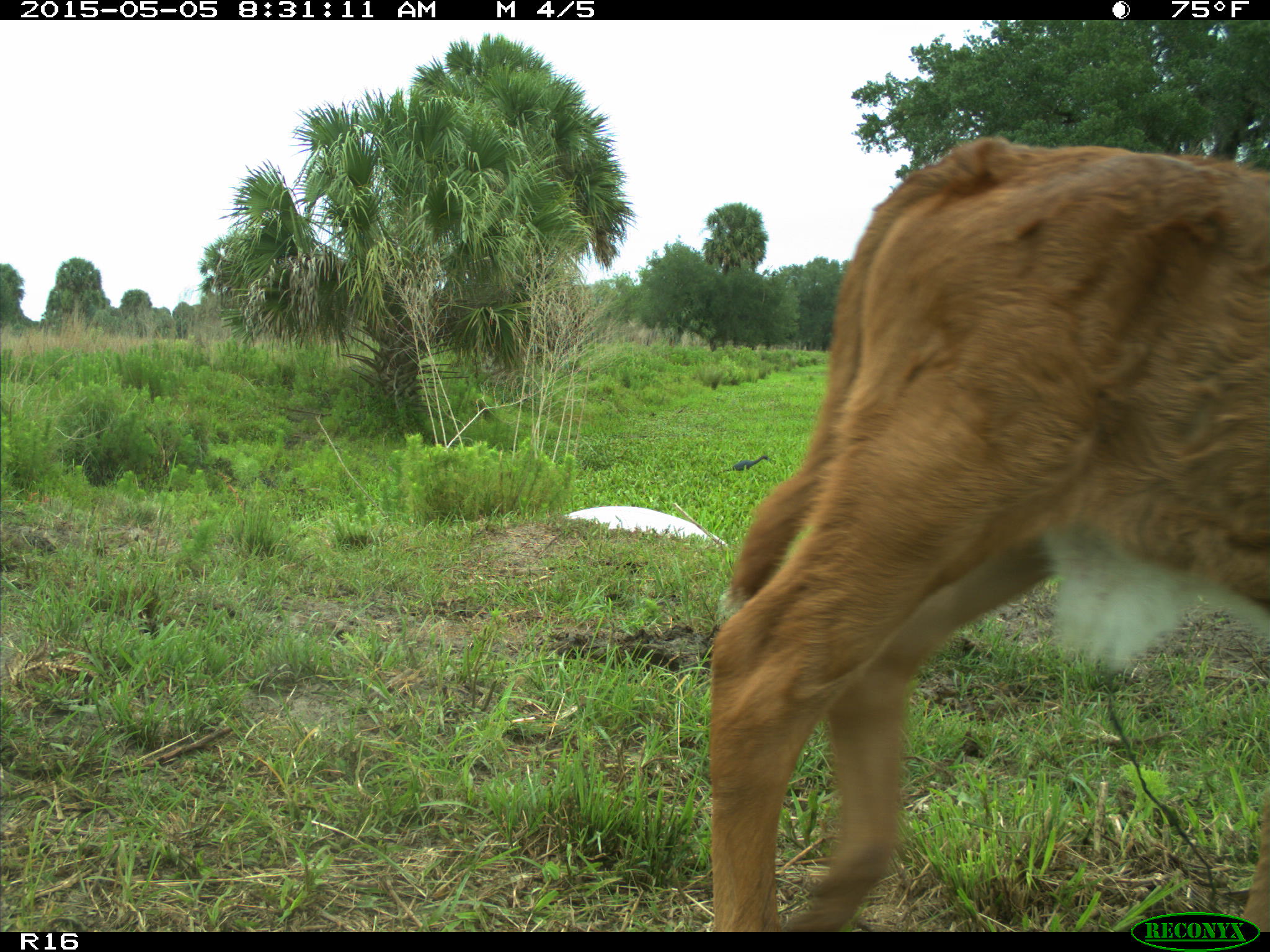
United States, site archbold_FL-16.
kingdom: Animalia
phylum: Chordata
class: Mammalia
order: Artiodactyla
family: Bovidae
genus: Bos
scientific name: Bos taurus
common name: domestic cow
Bos taurus (domestic cow).